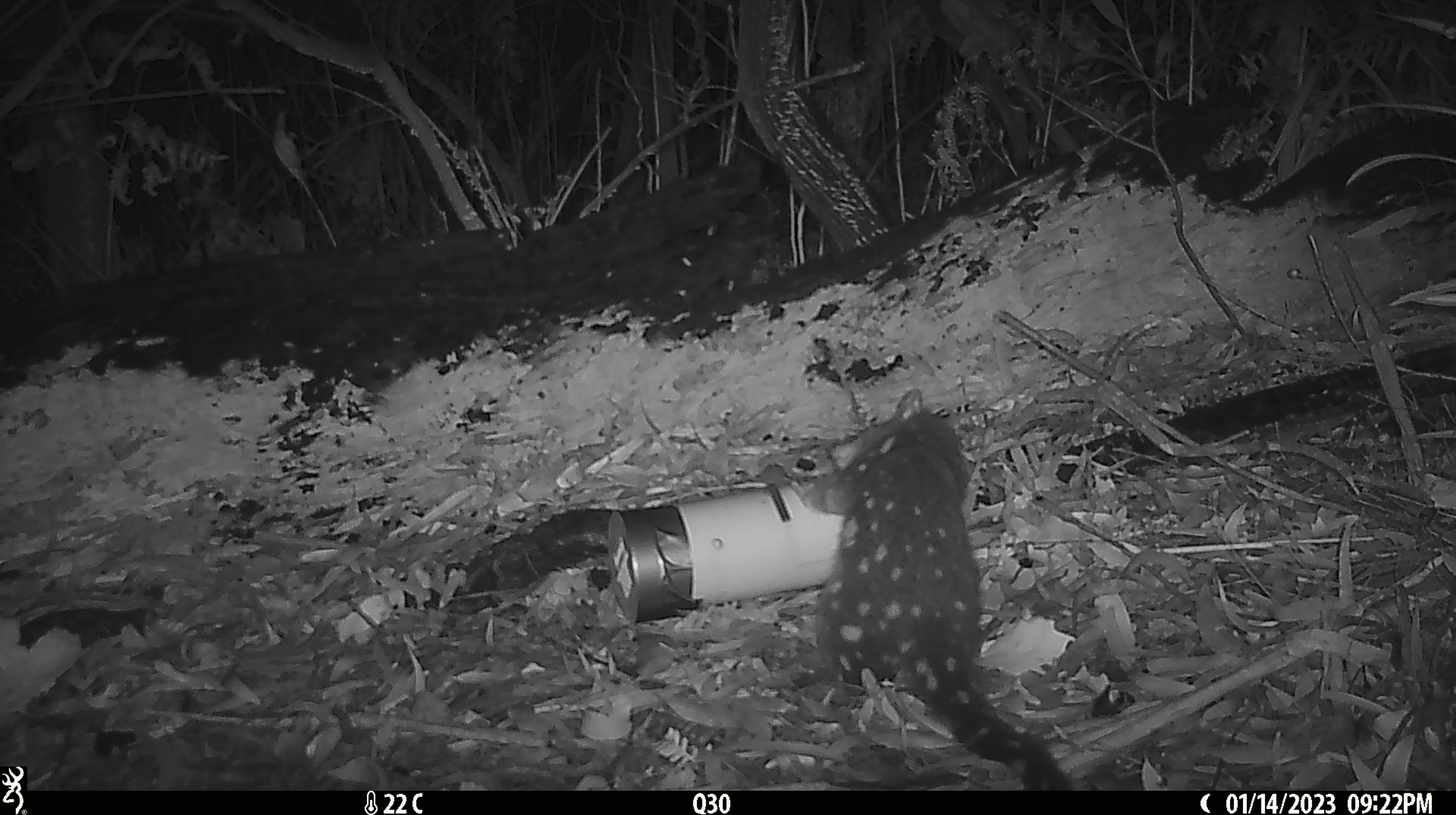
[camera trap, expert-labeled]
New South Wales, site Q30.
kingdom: Animalia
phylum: Chordata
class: Mammalia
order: Dasyuromorphia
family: Dasyuridae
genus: Dasyurus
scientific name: Dasyurus maculatus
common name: spotted-tailed quoll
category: quoll